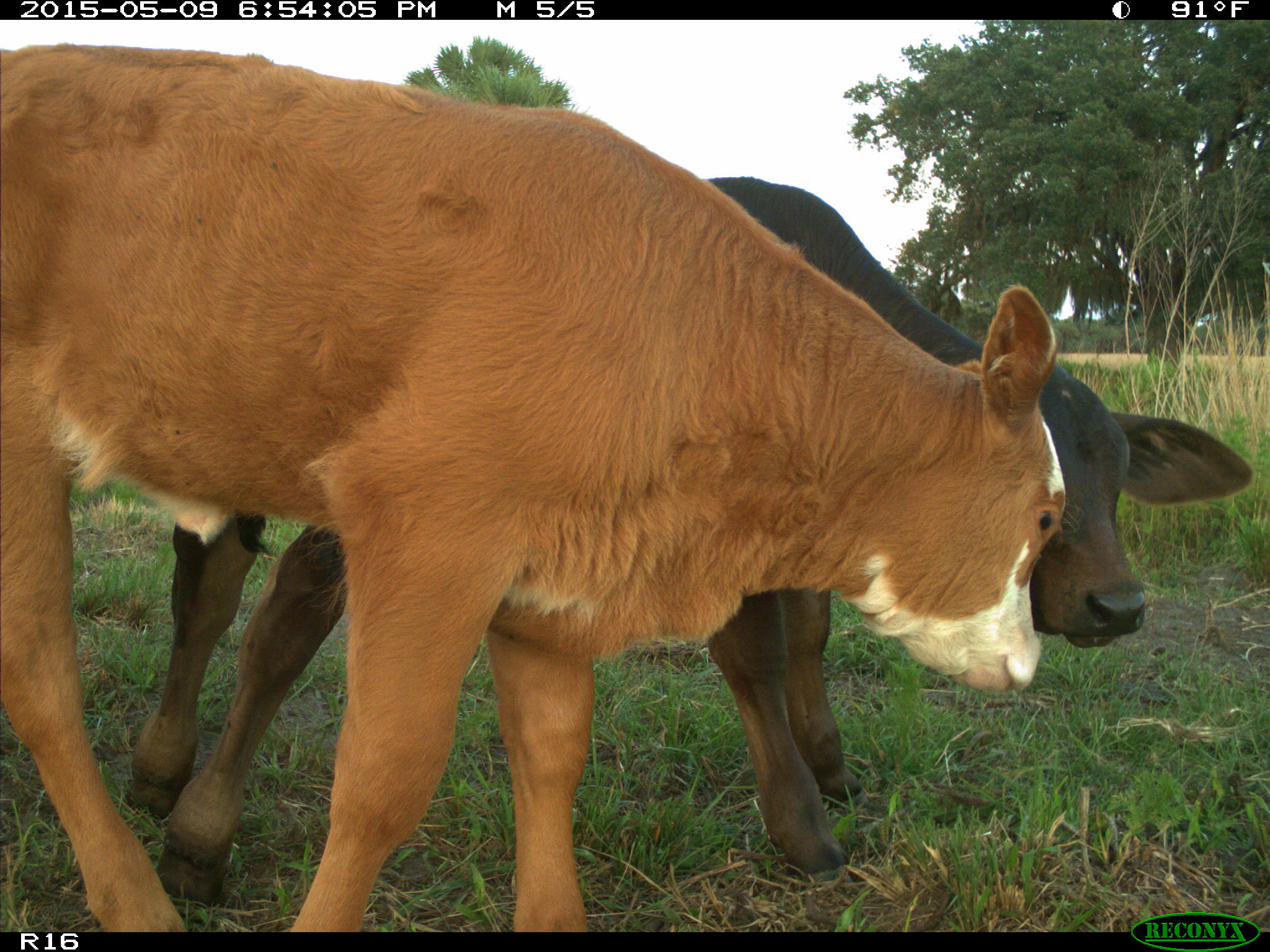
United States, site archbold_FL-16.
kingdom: Animalia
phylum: Chordata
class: Mammalia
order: Artiodactyla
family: Bovidae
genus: Bos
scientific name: Bos taurus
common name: domestic cow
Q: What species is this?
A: Bos taurus (domestic cow).